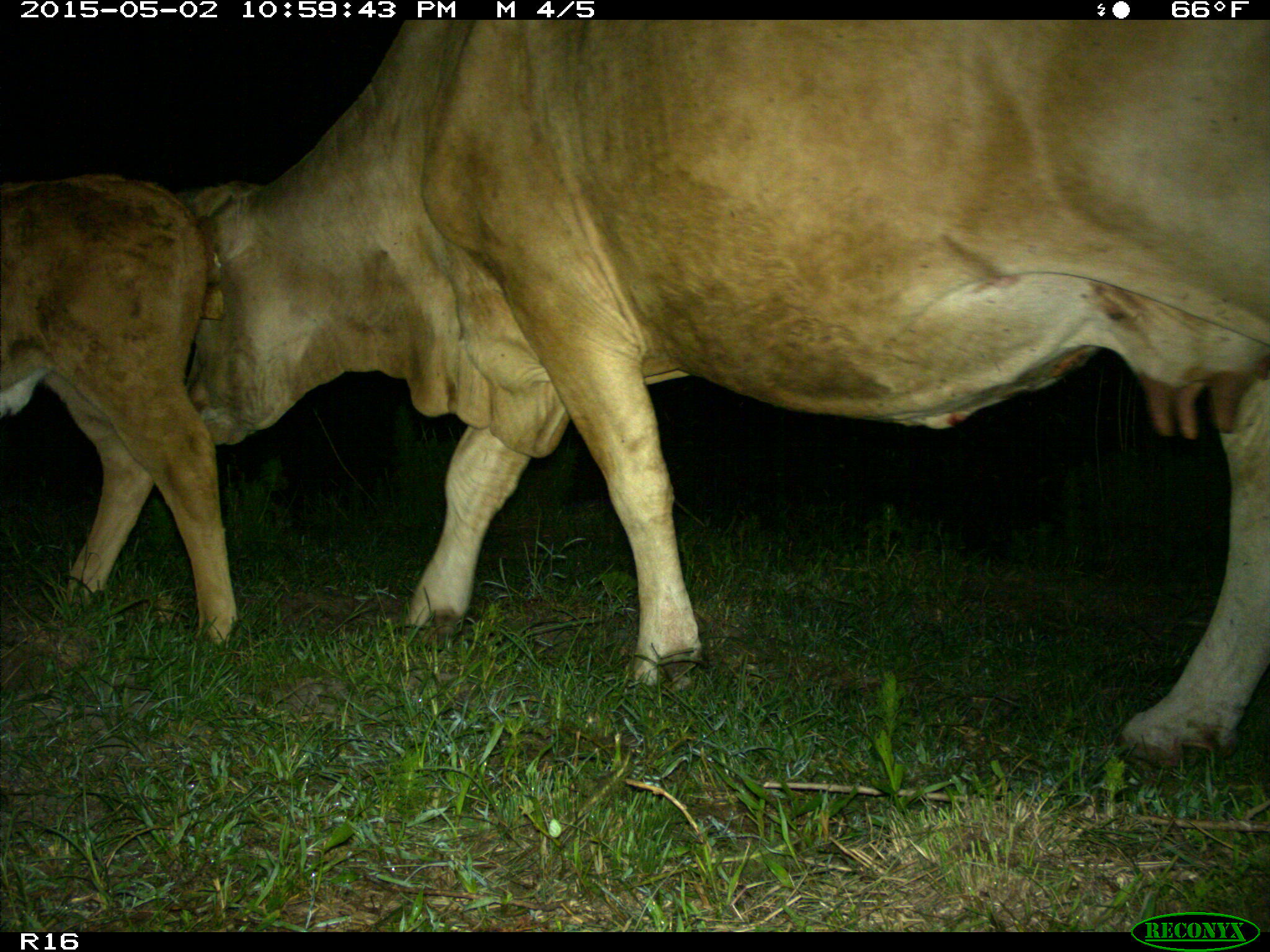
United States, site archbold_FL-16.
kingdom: Animalia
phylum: Chordata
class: Mammalia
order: Artiodactyla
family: Bovidae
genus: Bos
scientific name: Bos taurus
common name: domestic cow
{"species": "Bos taurus (domestic cow)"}